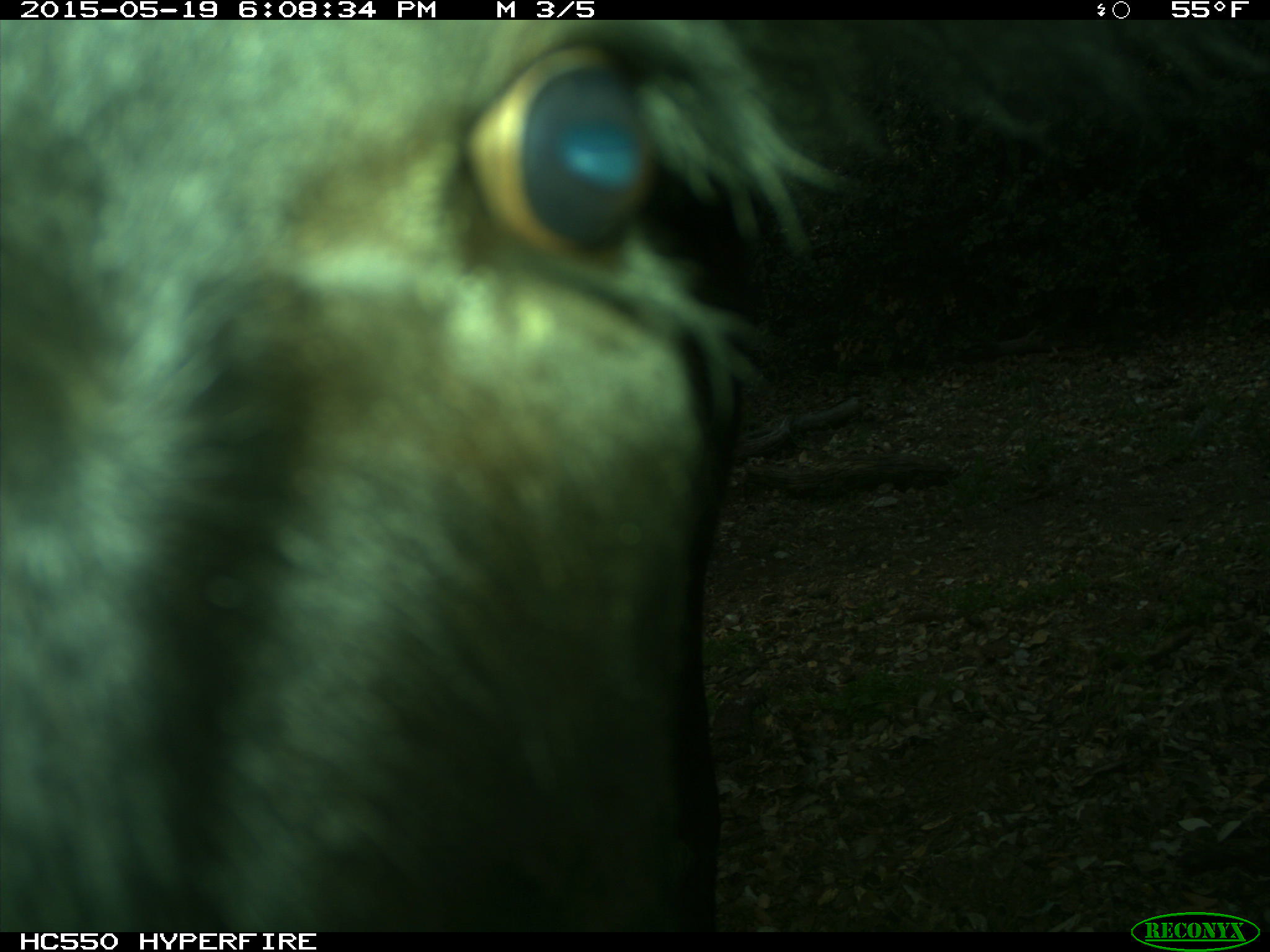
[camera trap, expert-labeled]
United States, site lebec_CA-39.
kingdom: Animalia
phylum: Chordata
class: Mammalia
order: Artiodactyla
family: Bovidae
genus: Bos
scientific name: Bos taurus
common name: domestic cow